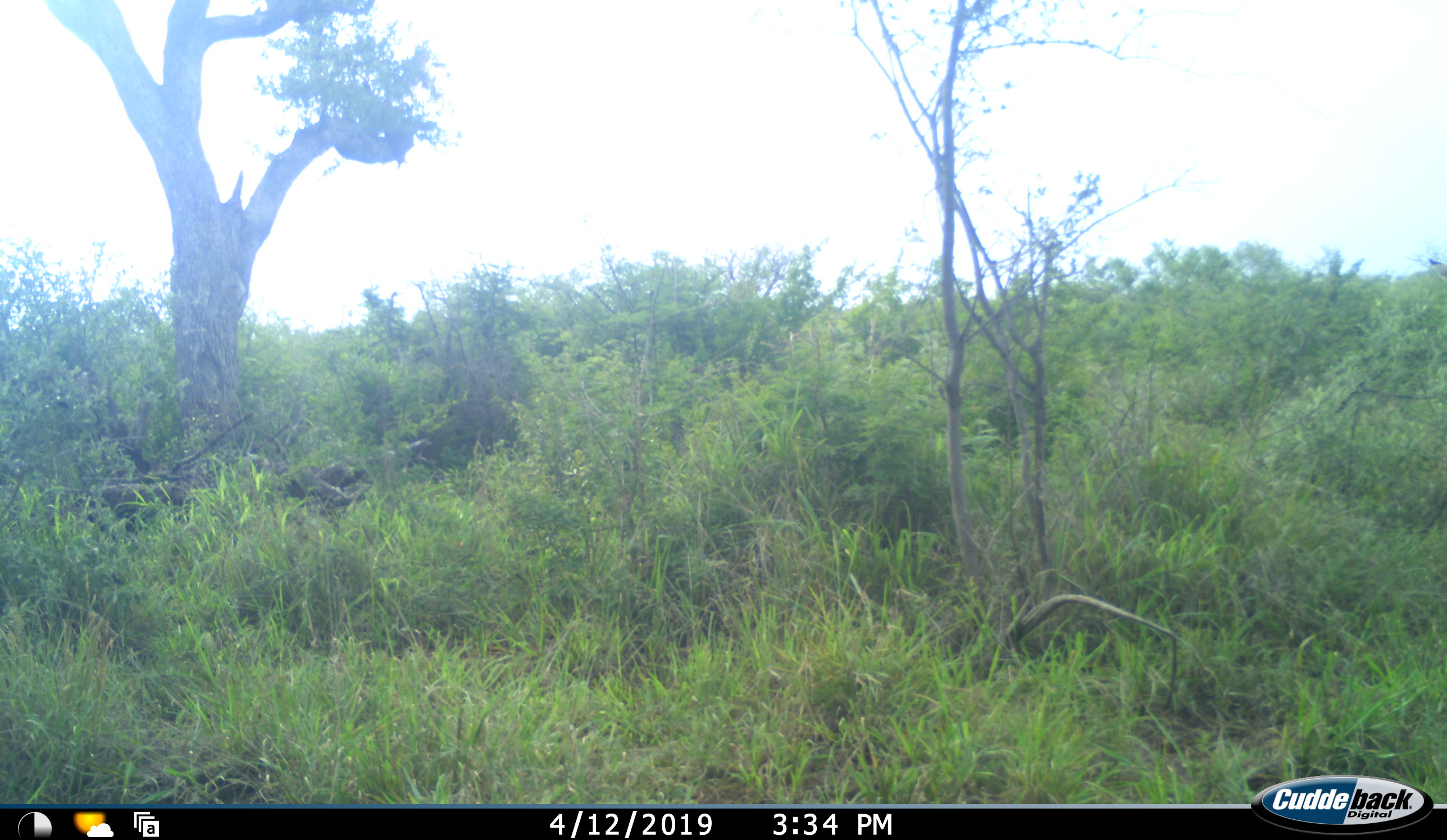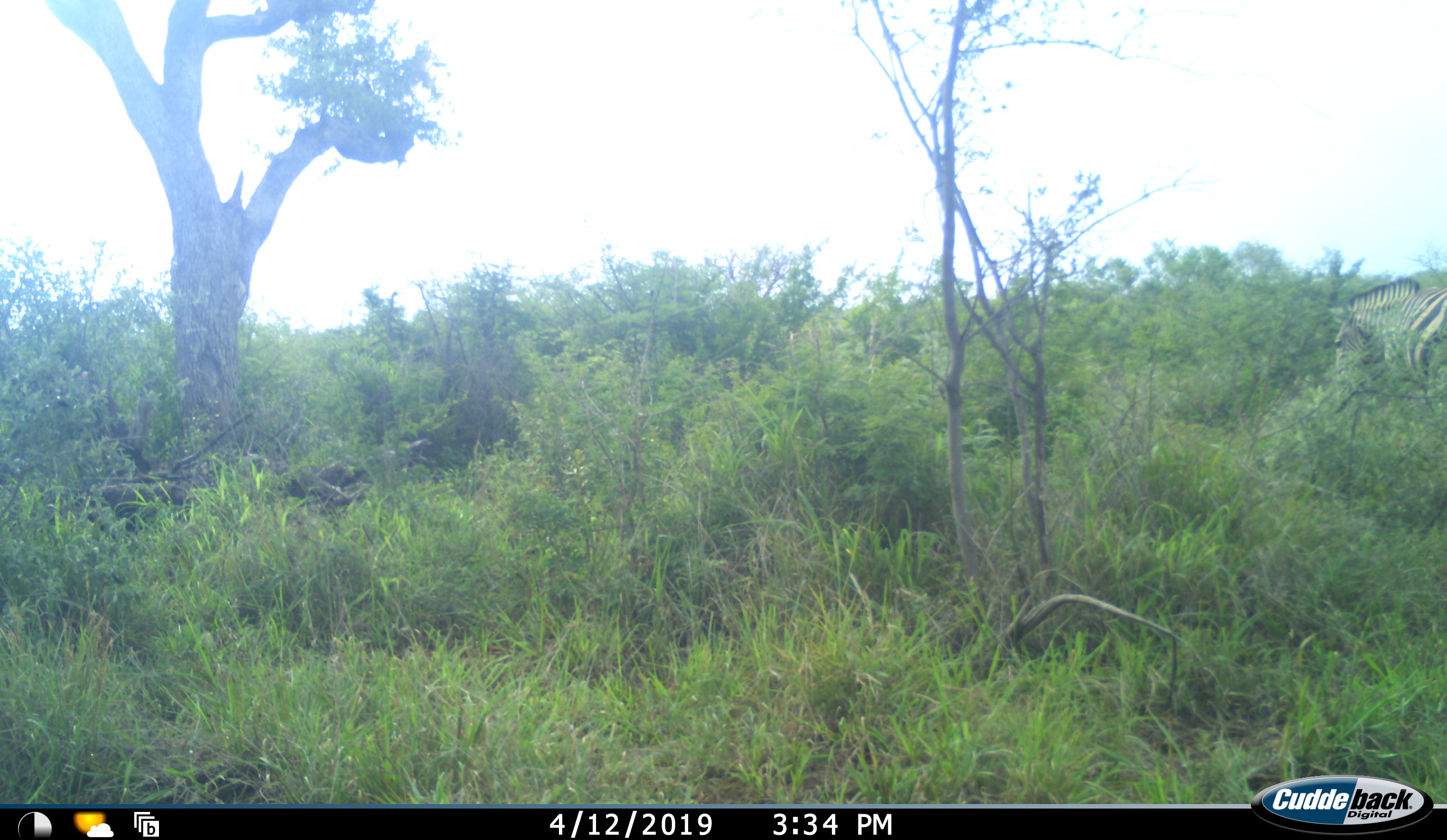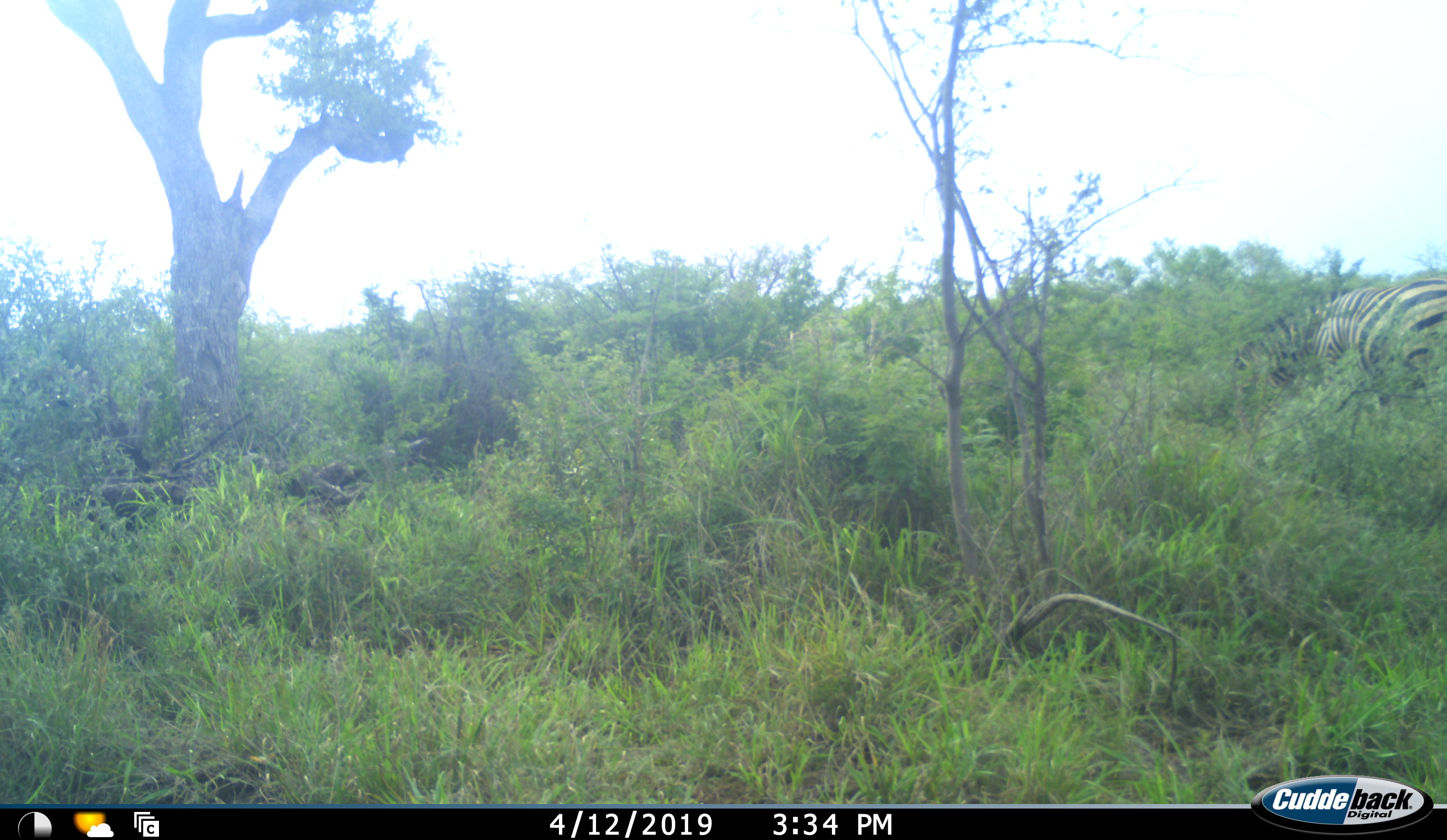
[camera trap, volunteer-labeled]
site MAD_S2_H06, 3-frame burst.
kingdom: Animalia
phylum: Chordata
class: Mammalia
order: Perissodactyla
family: Equidae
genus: Equus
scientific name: Equus quagga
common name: plains zebra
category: zebraplains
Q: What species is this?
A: Zebraplains (plains zebra) (Equus quagga).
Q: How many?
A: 1.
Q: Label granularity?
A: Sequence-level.